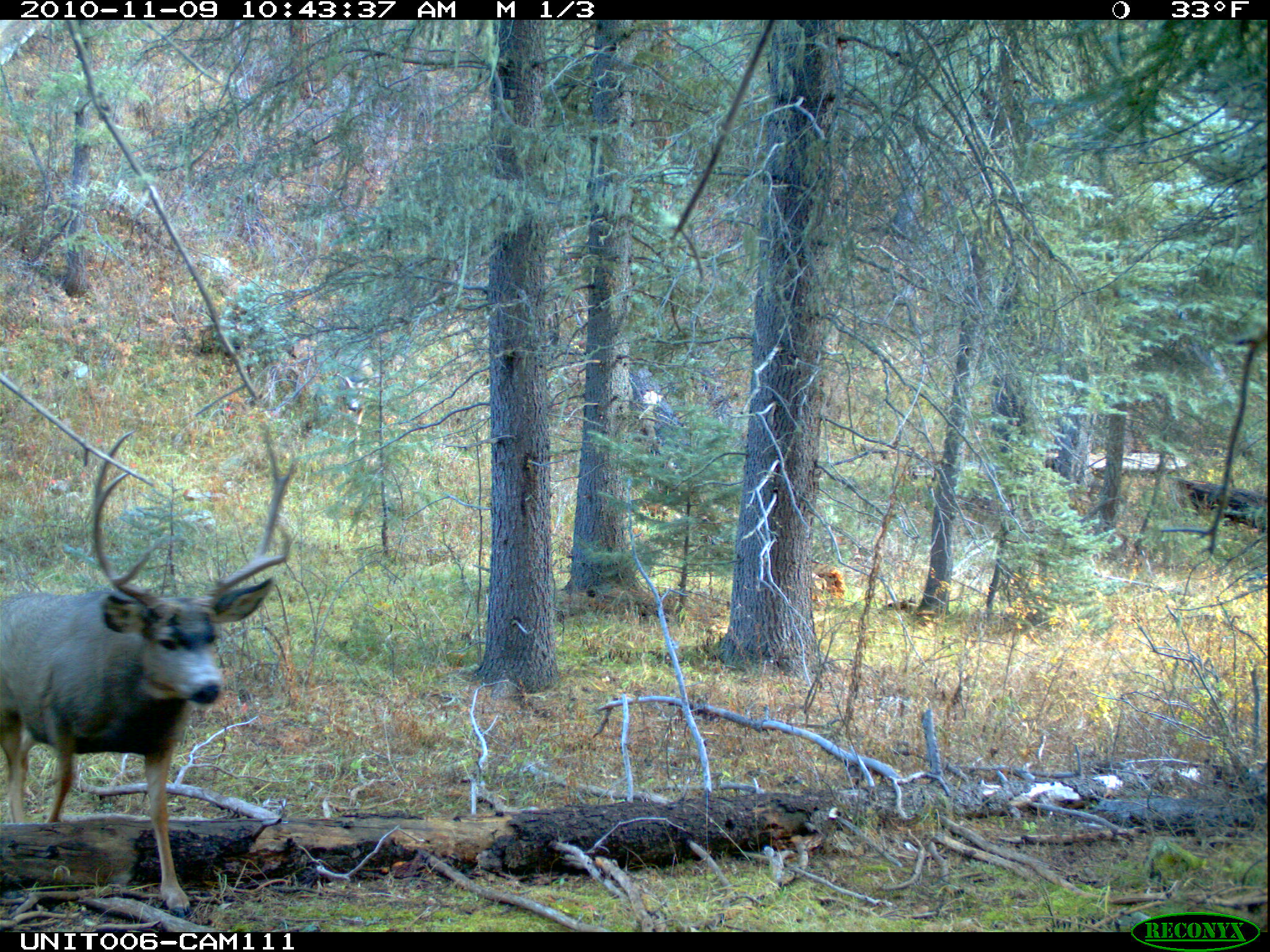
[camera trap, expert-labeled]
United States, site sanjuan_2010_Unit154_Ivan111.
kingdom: Animalia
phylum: Chordata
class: Mammalia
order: Artiodactyla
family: Cervidae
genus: Odocoileus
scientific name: Odocoileus hemionus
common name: mule deer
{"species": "Odocoileus hemionus (mule deer)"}